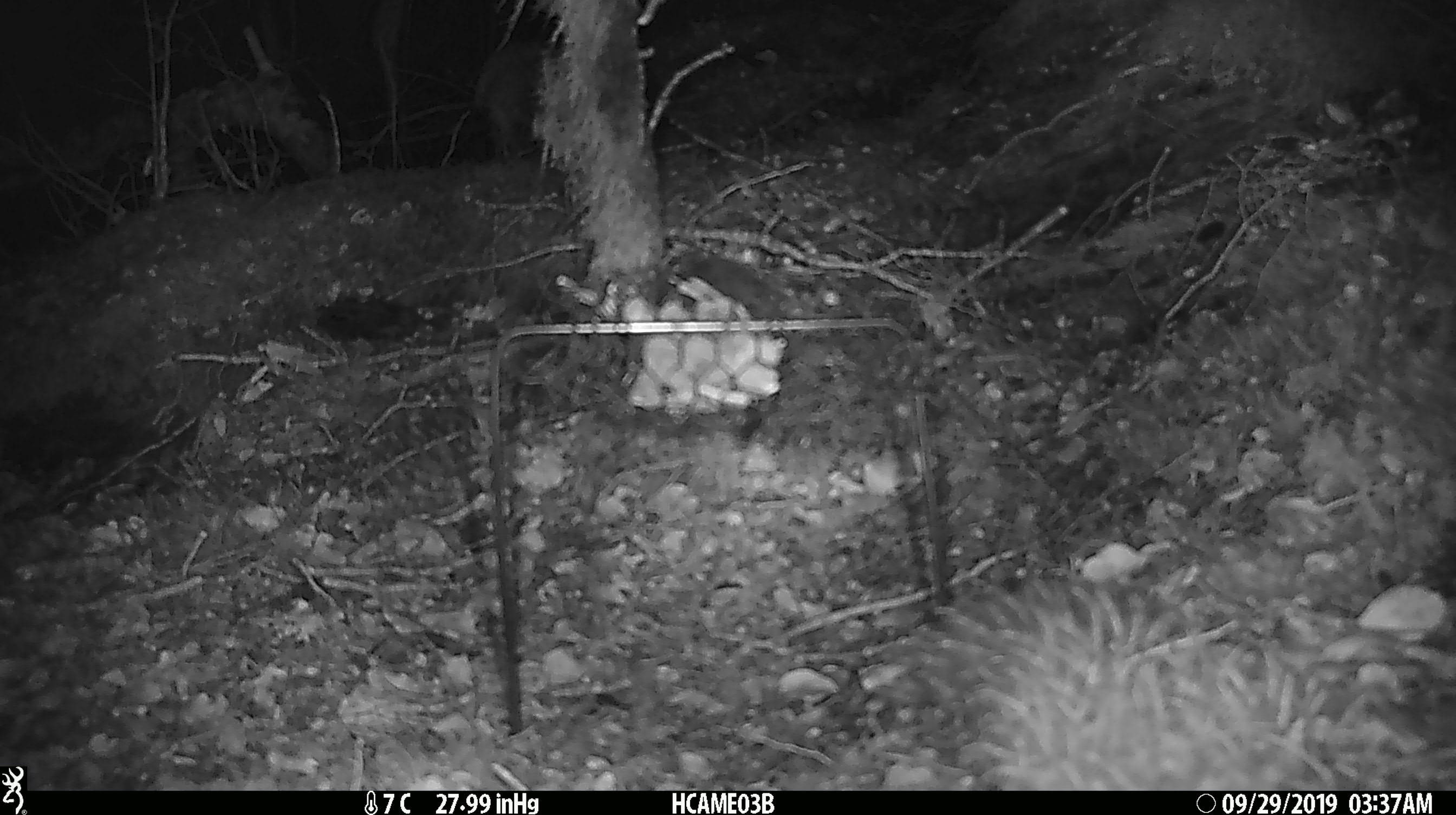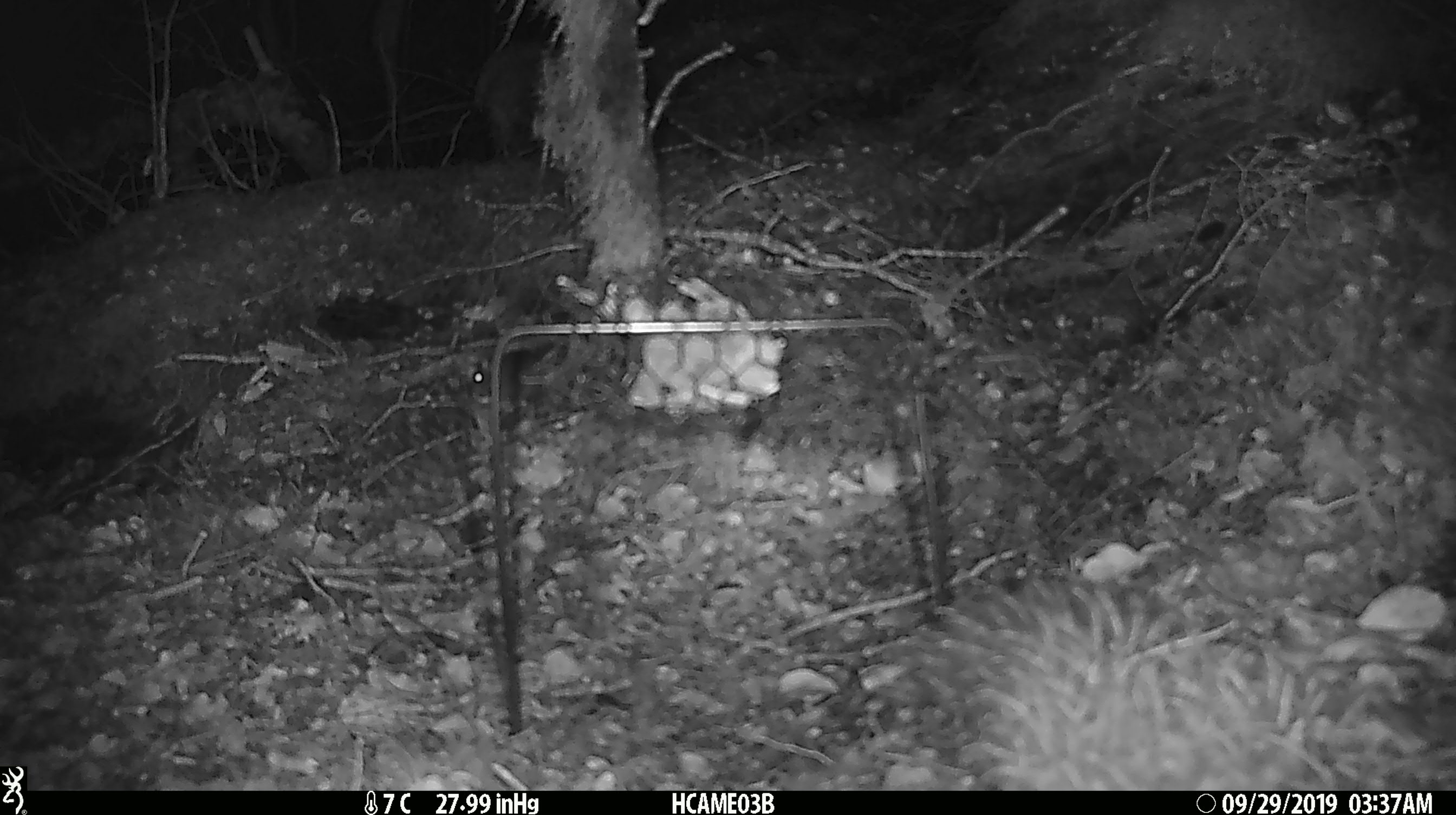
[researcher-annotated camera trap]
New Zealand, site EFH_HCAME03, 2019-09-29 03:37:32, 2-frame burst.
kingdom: Animalia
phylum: Chordata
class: Mammalia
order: Rodentia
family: Muridae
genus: Mus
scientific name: Mus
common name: mouse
Mouse (Mus).